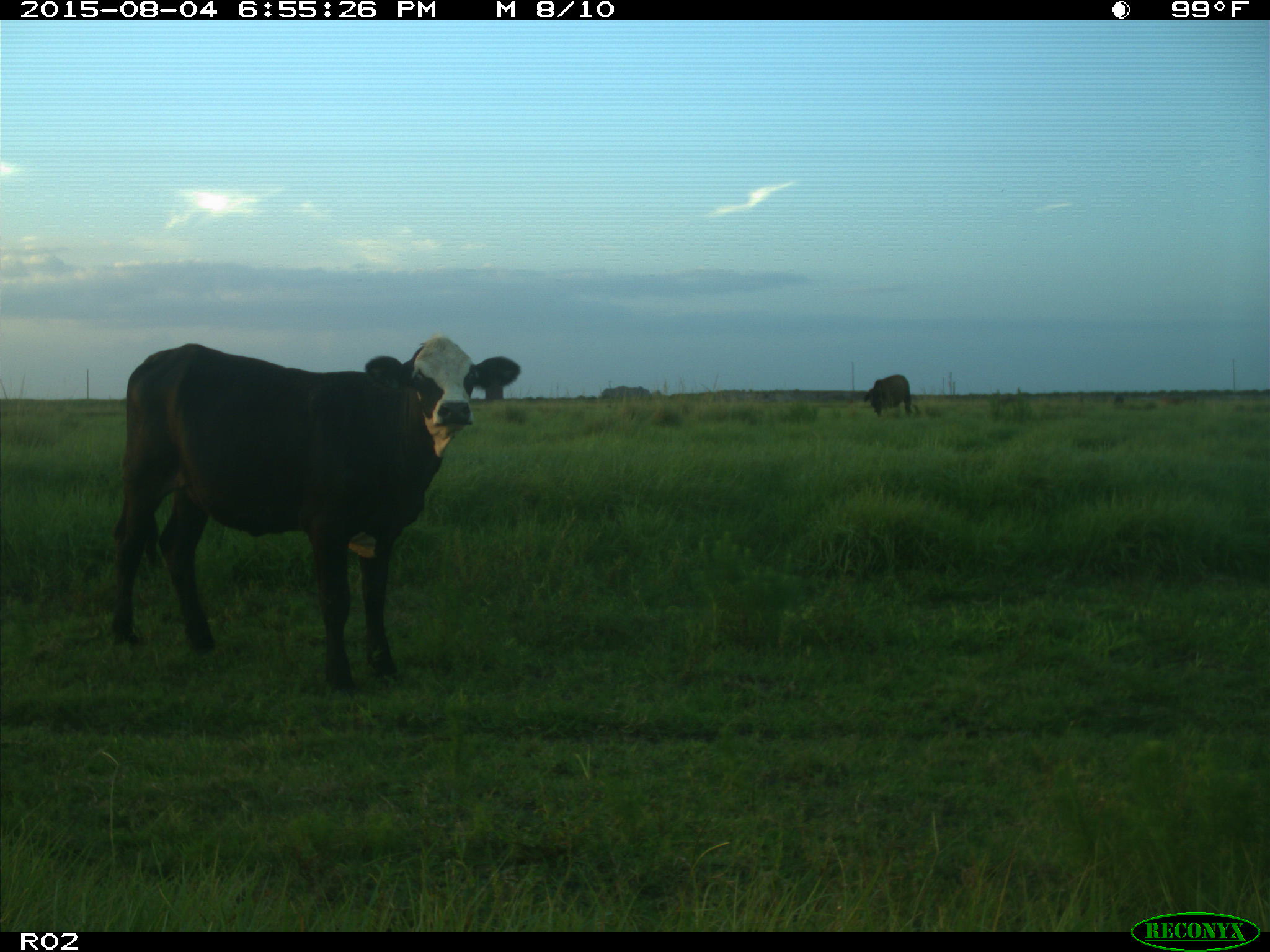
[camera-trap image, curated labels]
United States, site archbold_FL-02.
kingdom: Animalia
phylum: Chordata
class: Mammalia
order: Artiodactyla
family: Bovidae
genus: Bos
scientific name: Bos taurus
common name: domestic cow